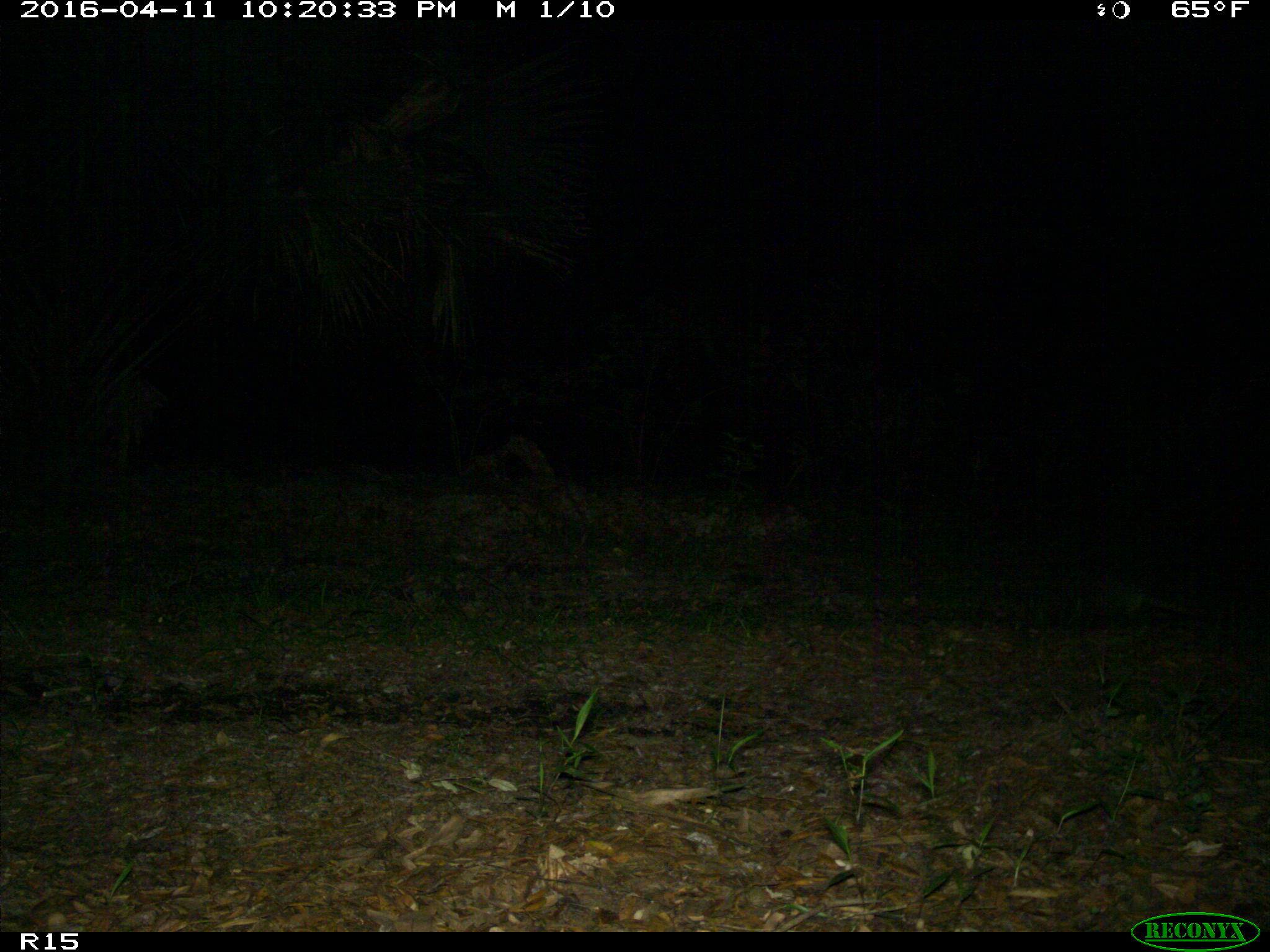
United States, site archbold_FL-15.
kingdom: Animalia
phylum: Chordata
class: Mammalia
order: Cingulata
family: Dasypodidae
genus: Dasypus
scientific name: Dasypus novemcinctus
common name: nine-banded armadillo